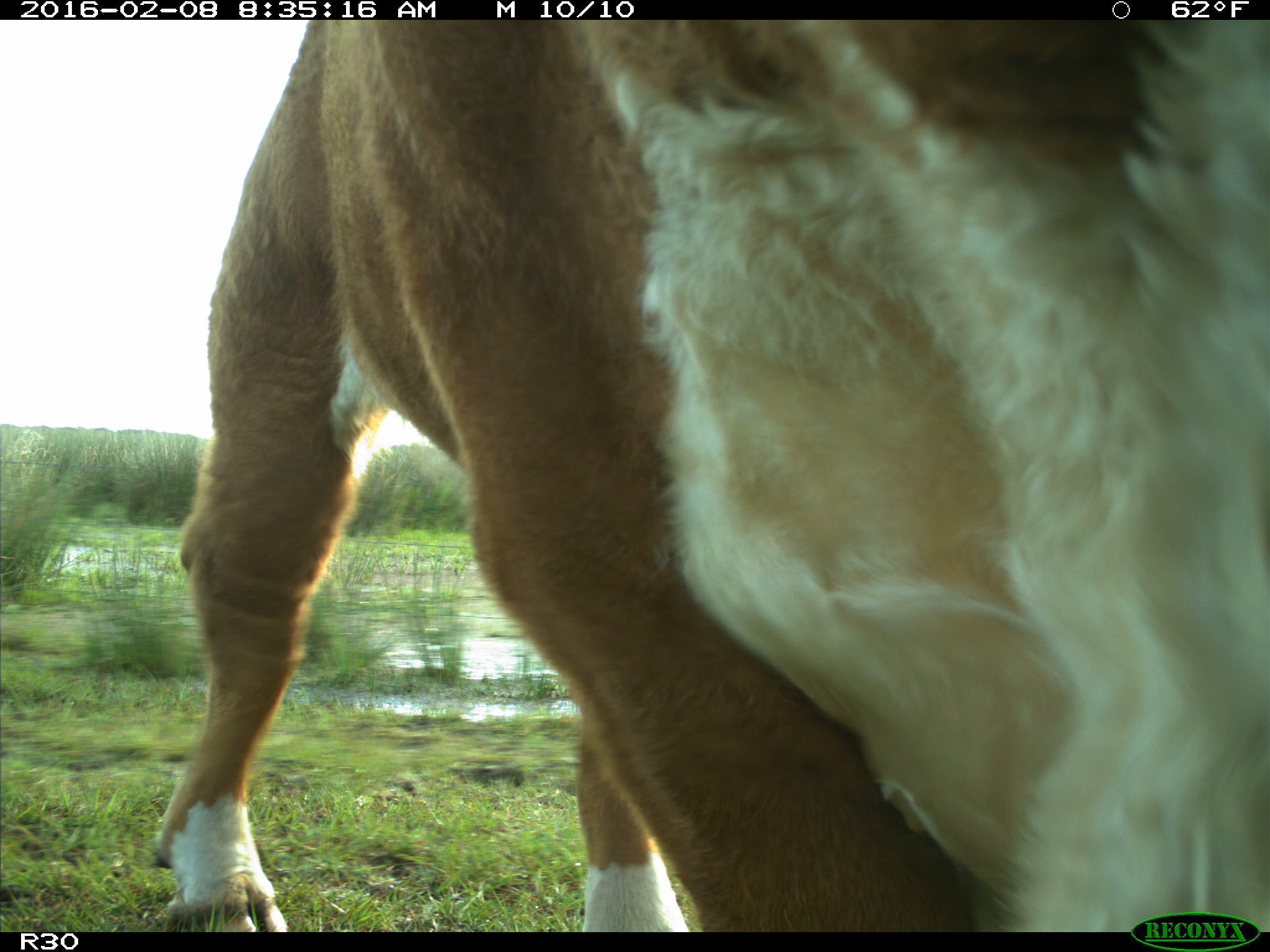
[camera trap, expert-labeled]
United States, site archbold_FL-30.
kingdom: Animalia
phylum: Chordata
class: Mammalia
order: Artiodactyla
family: Bovidae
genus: Bos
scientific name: Bos taurus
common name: domestic cow